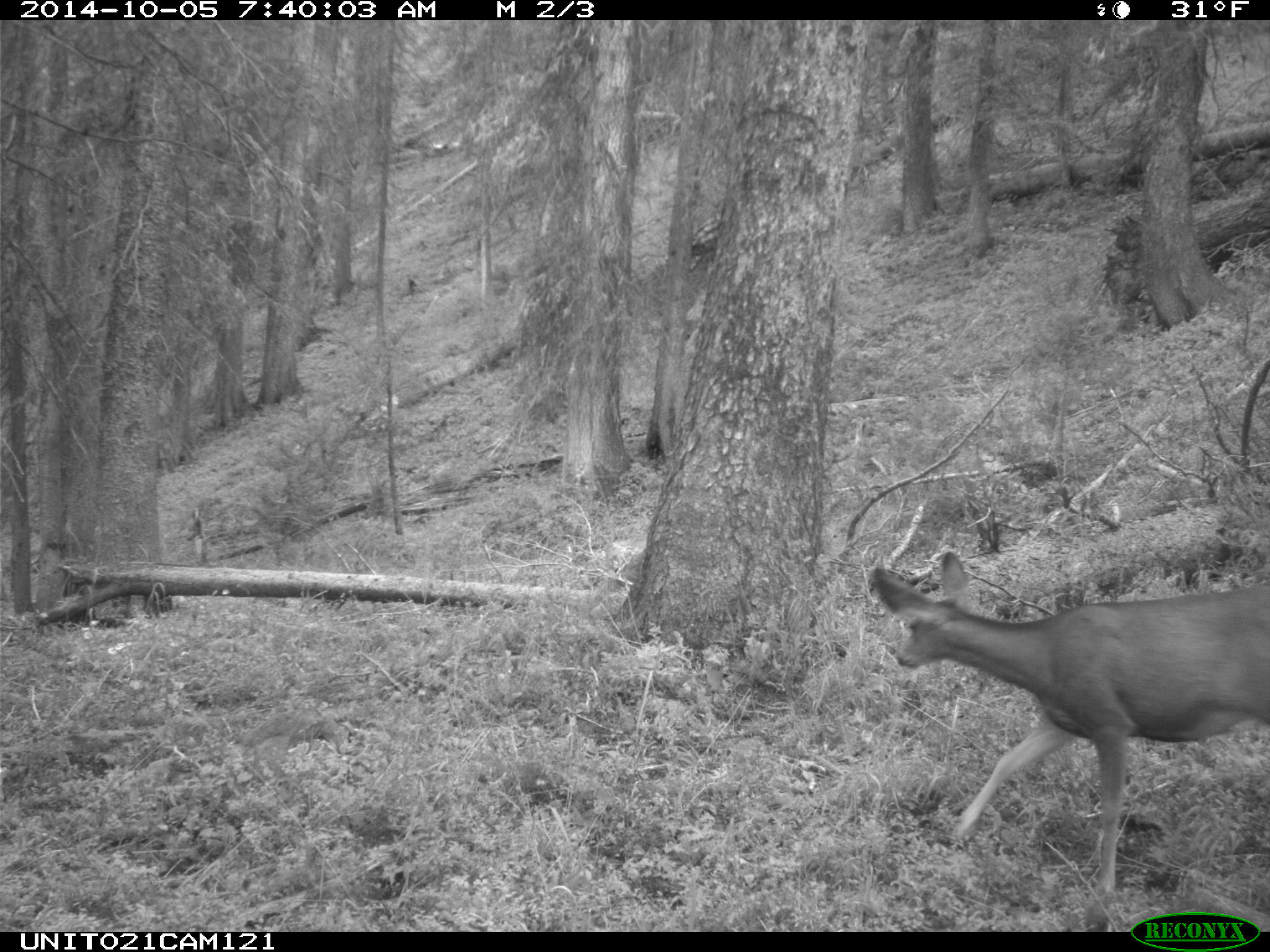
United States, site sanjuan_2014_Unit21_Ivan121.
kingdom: Animalia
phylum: Chordata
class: Mammalia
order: Artiodactyla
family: Cervidae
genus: Odocoileus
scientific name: Odocoileus hemionus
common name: mule deer